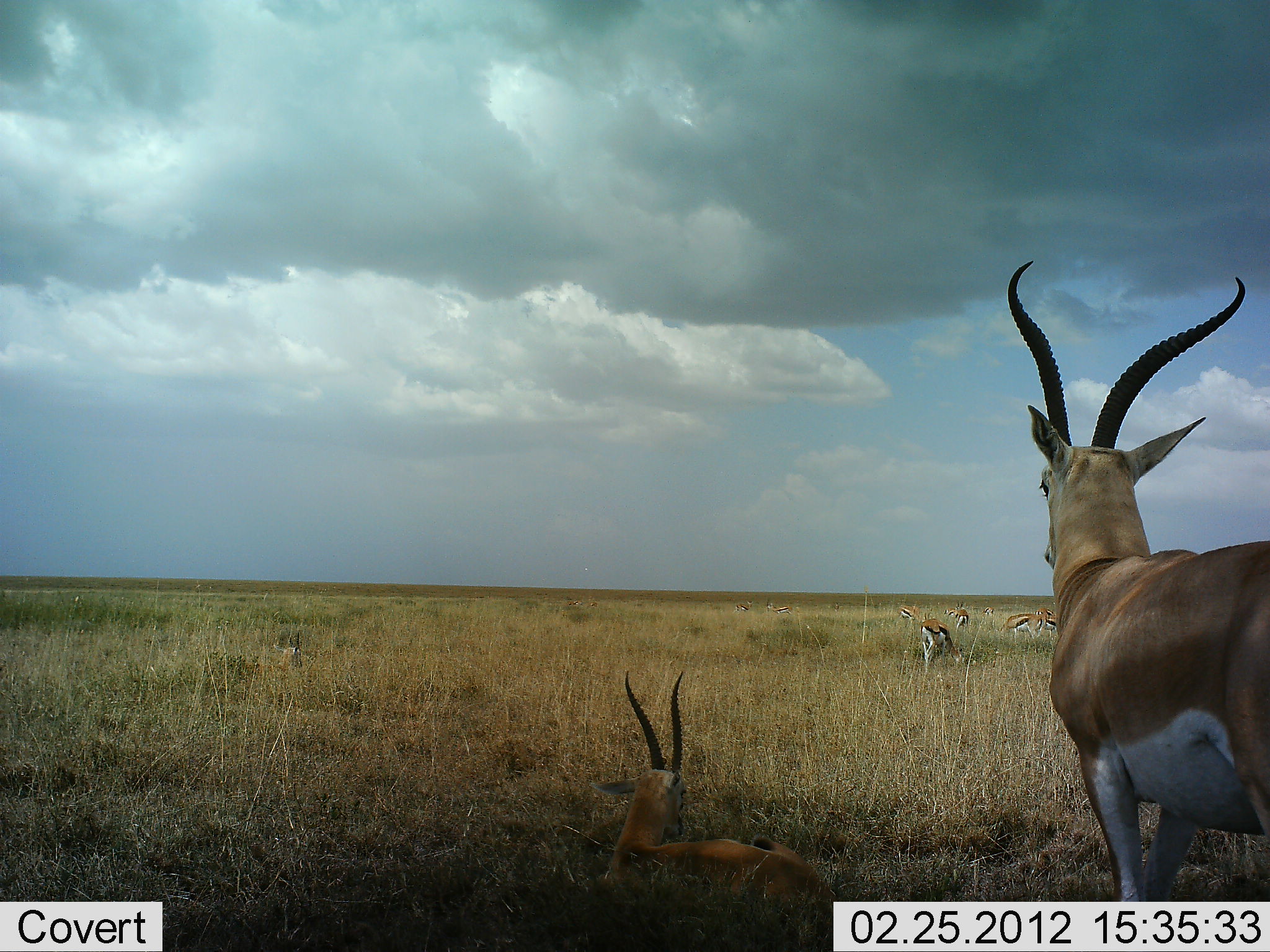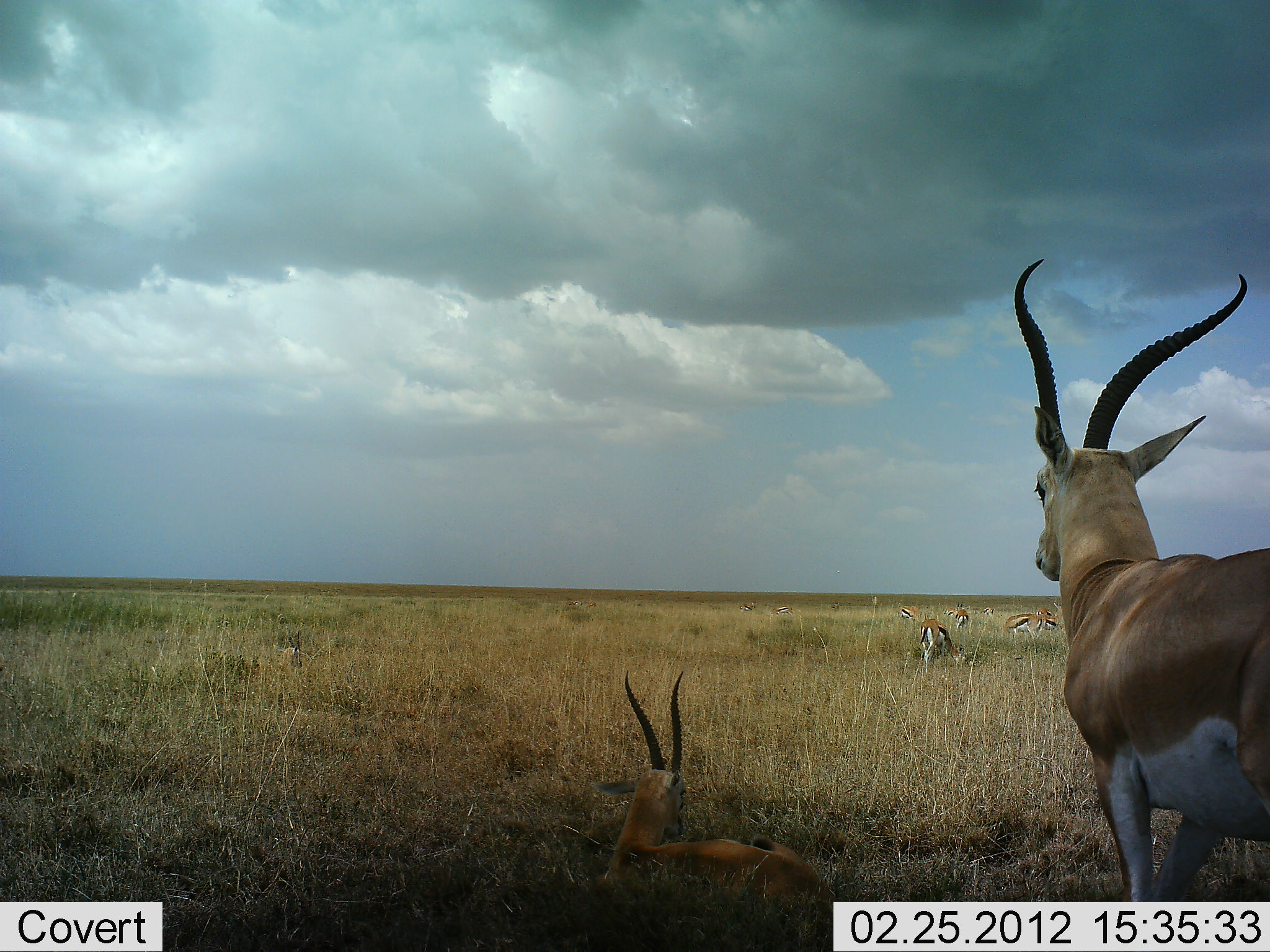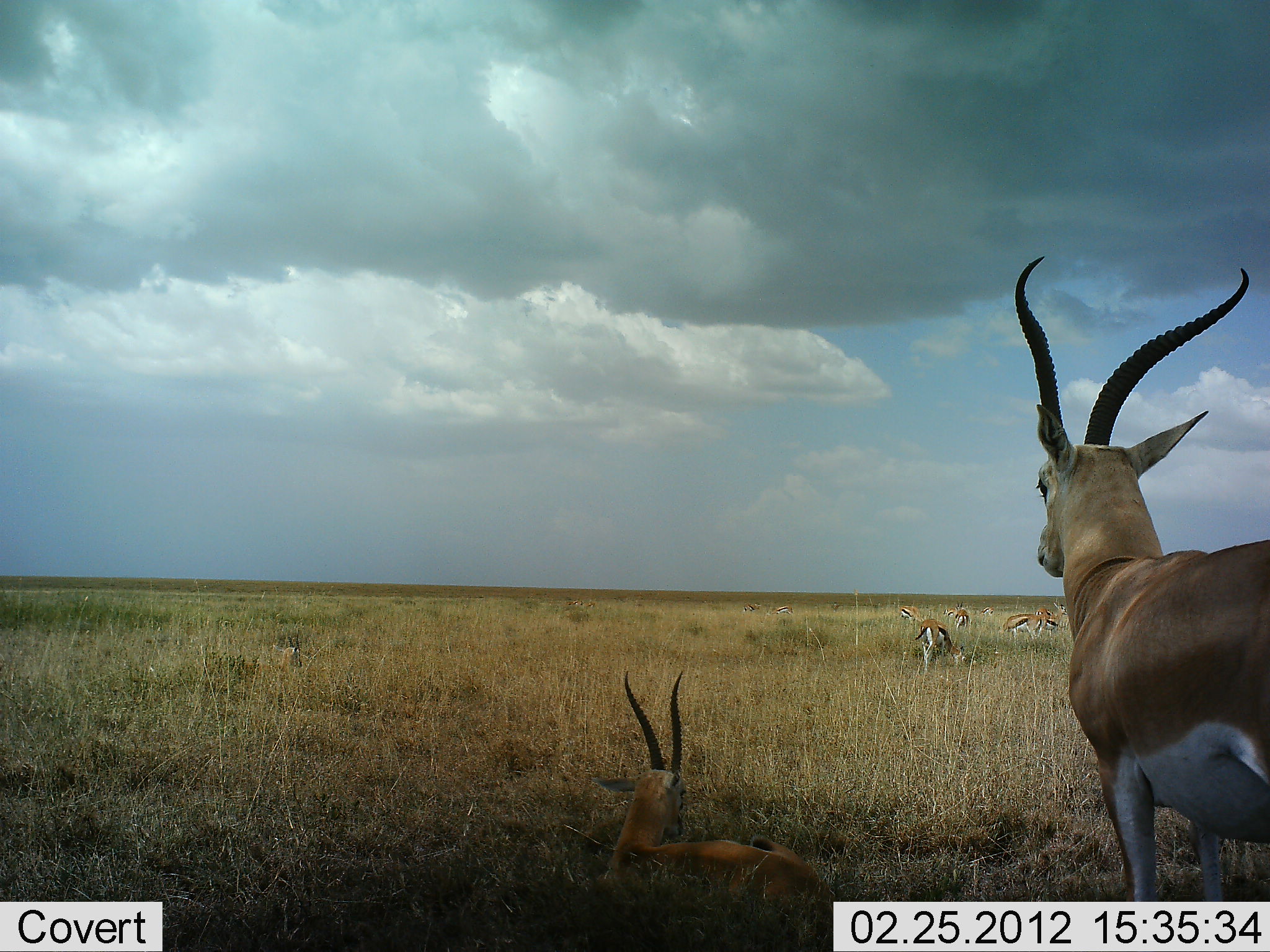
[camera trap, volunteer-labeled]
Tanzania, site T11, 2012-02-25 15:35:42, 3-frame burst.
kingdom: Animalia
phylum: Chordata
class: Mammalia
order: Artiodactyla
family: Bovidae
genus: Nanger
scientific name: Nanger granti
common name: grant's gazelle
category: gazellegrants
Gazellegrants (grant's gazelle) (Nanger granti), count 2. Behavior (volunteer vote fractions): standing 83%, resting 83%, moving 0%, interacting 6%. Young present (vote fraction): 0%. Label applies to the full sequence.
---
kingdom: Animalia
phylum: Chordata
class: Mammalia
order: Artiodactyla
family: Bovidae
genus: Eudorcas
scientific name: Eudorcas thomsonii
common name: thomson's gazelle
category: gazellethomsons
Gazellethomsons (thomson's gazelle) (Eudorcas thomsonii), count 5. Behavior (volunteer vote fractions): standing 31%, resting 25%, moving 0%, interacting 0%. Young present (vote fraction): 6%. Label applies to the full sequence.